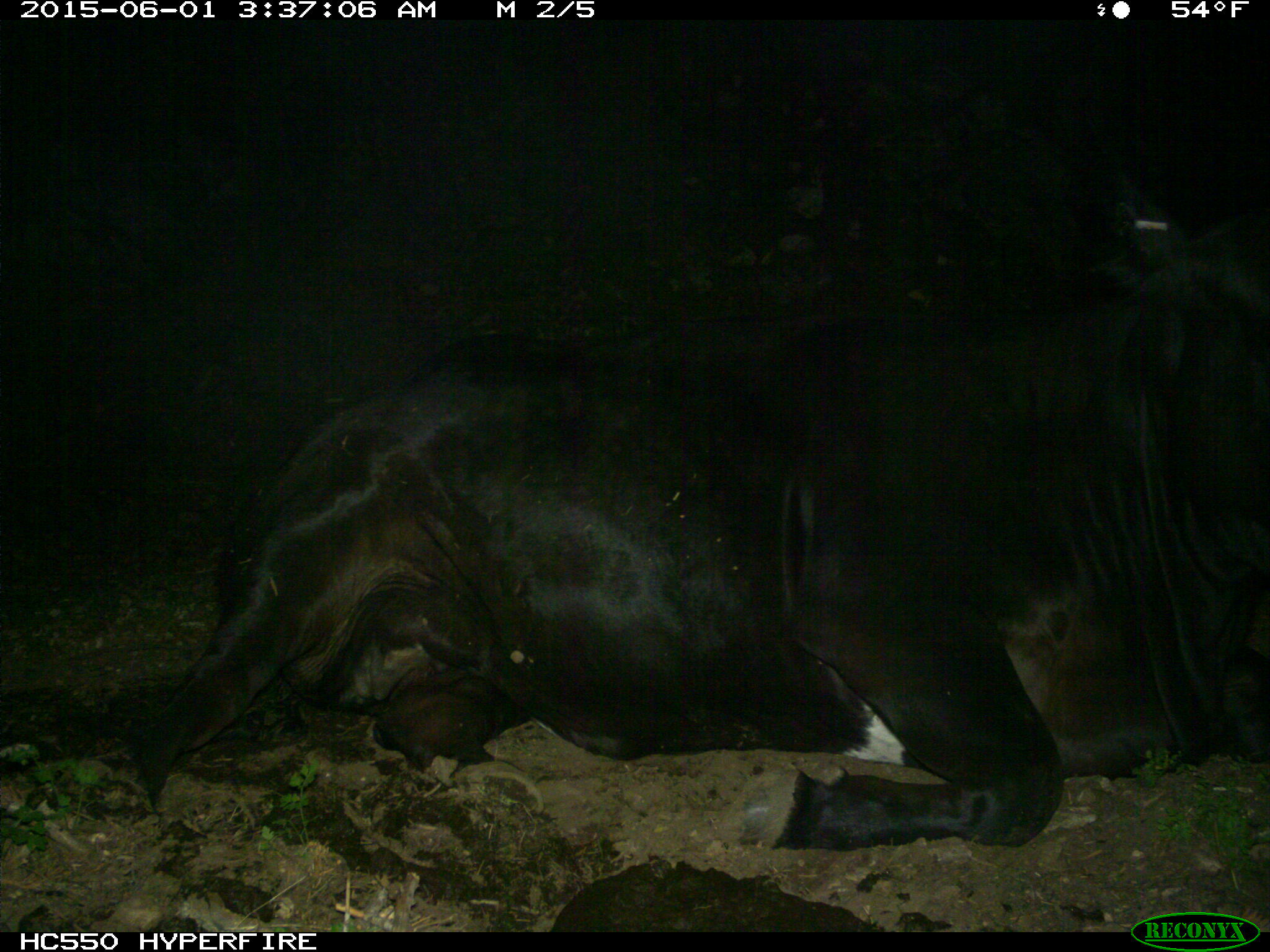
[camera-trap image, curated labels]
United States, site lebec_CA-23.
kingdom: Animalia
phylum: Chordata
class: Mammalia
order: Artiodactyla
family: Bovidae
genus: Bos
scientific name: Bos taurus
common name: domestic cow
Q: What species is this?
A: Bos taurus (domestic cow).